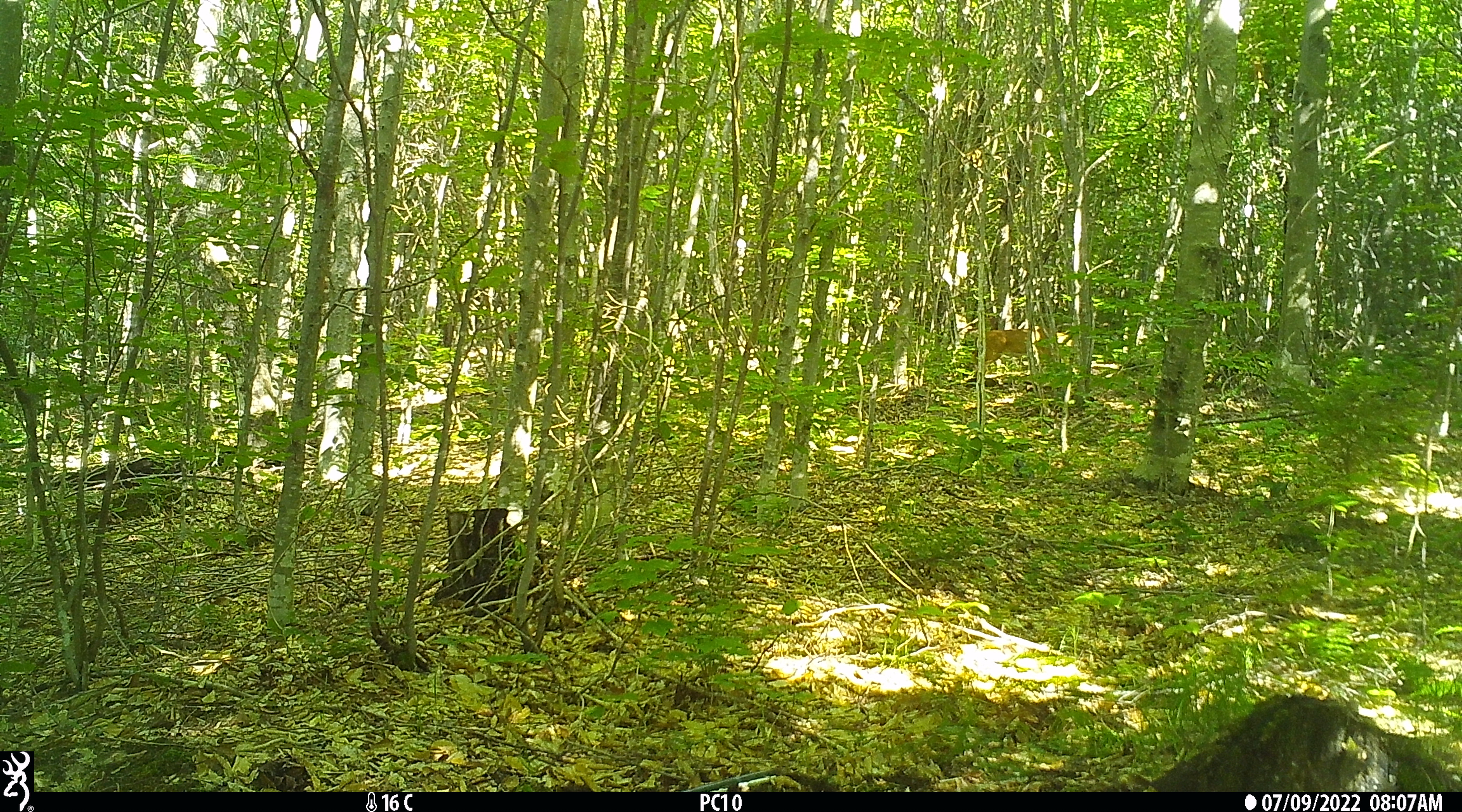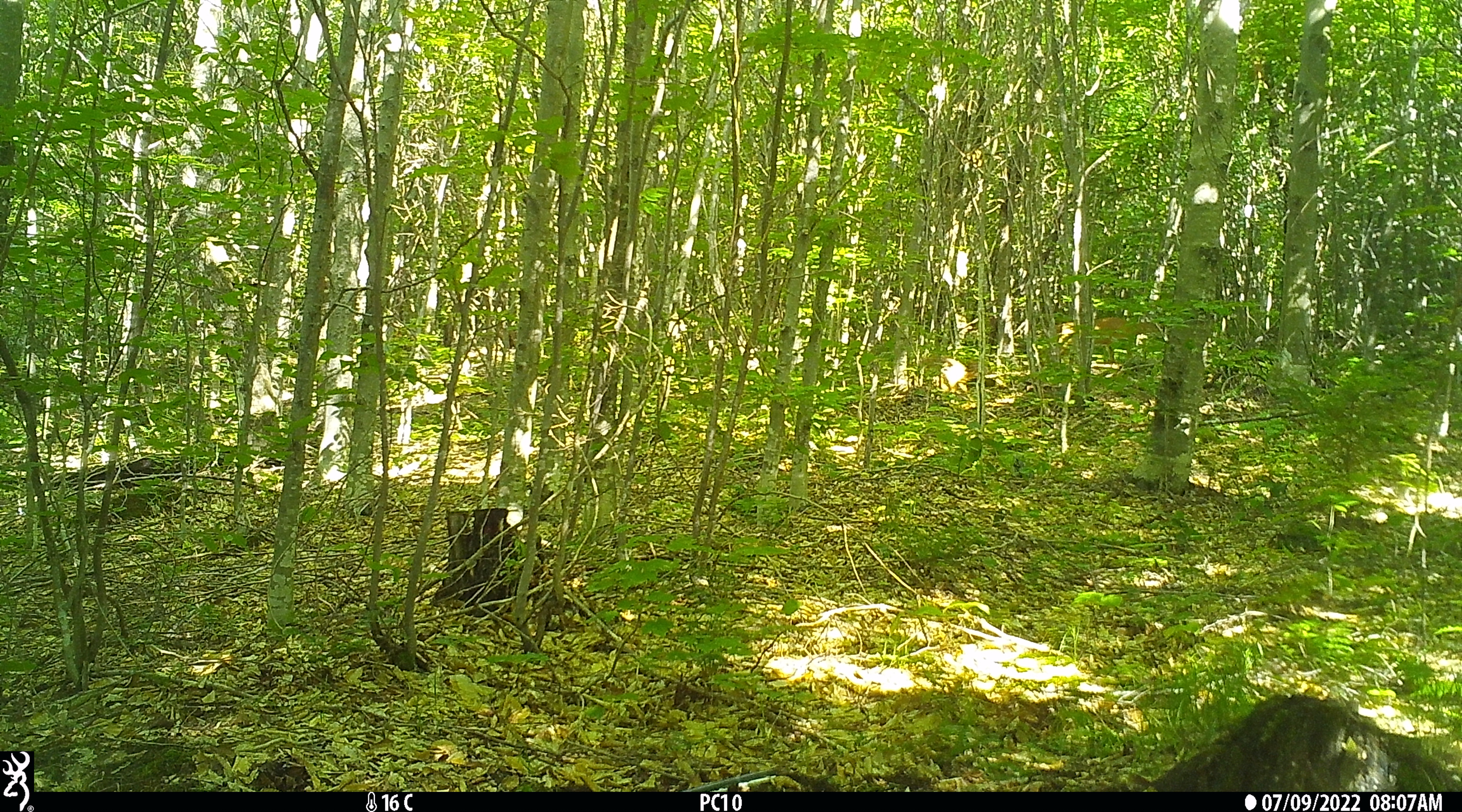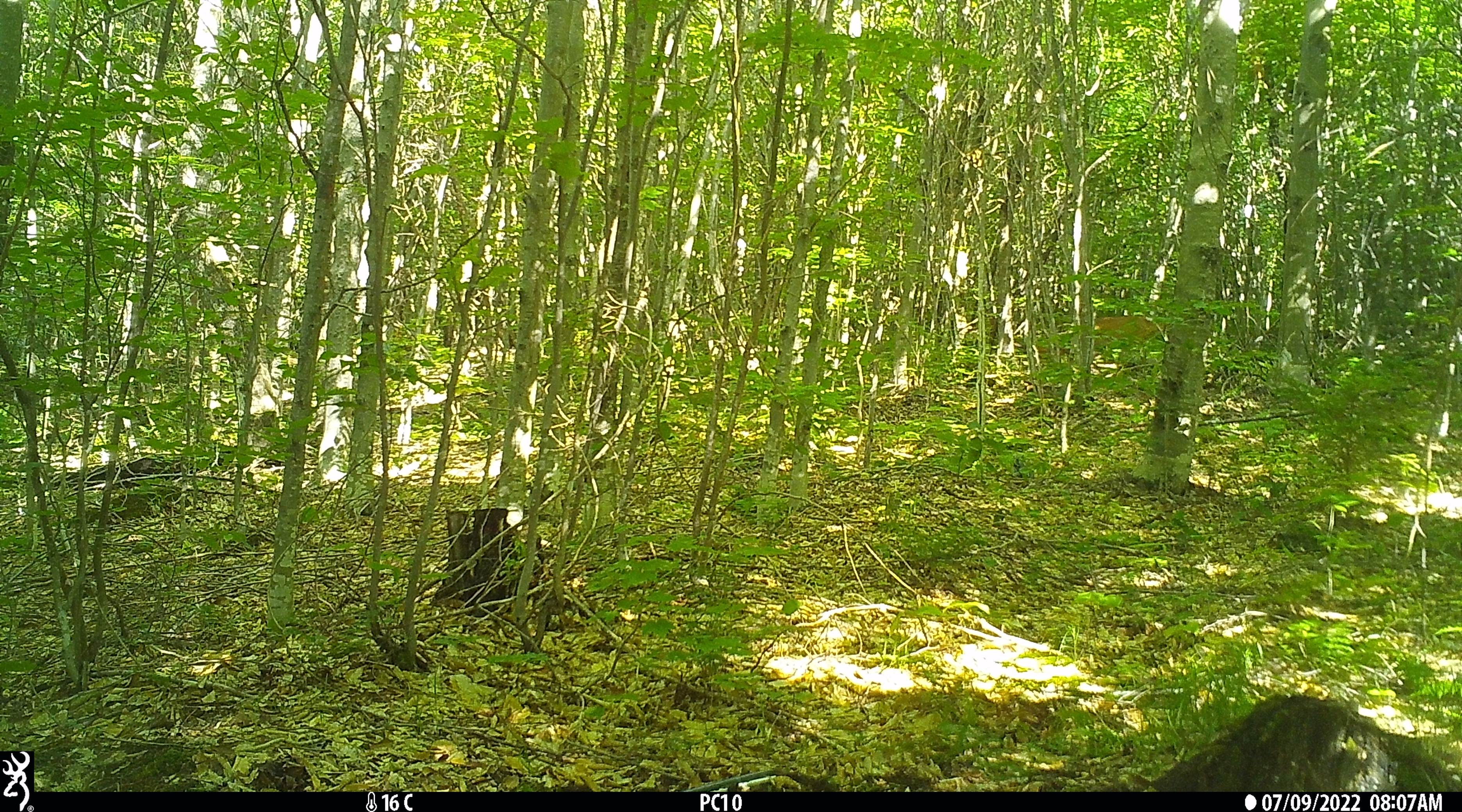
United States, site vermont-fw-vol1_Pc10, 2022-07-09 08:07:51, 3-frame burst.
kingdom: Animalia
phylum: Chordata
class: Mammalia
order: Artiodactyla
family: Cervidae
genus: Odocoileus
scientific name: Odocoileus virginianus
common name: white-tailed deer